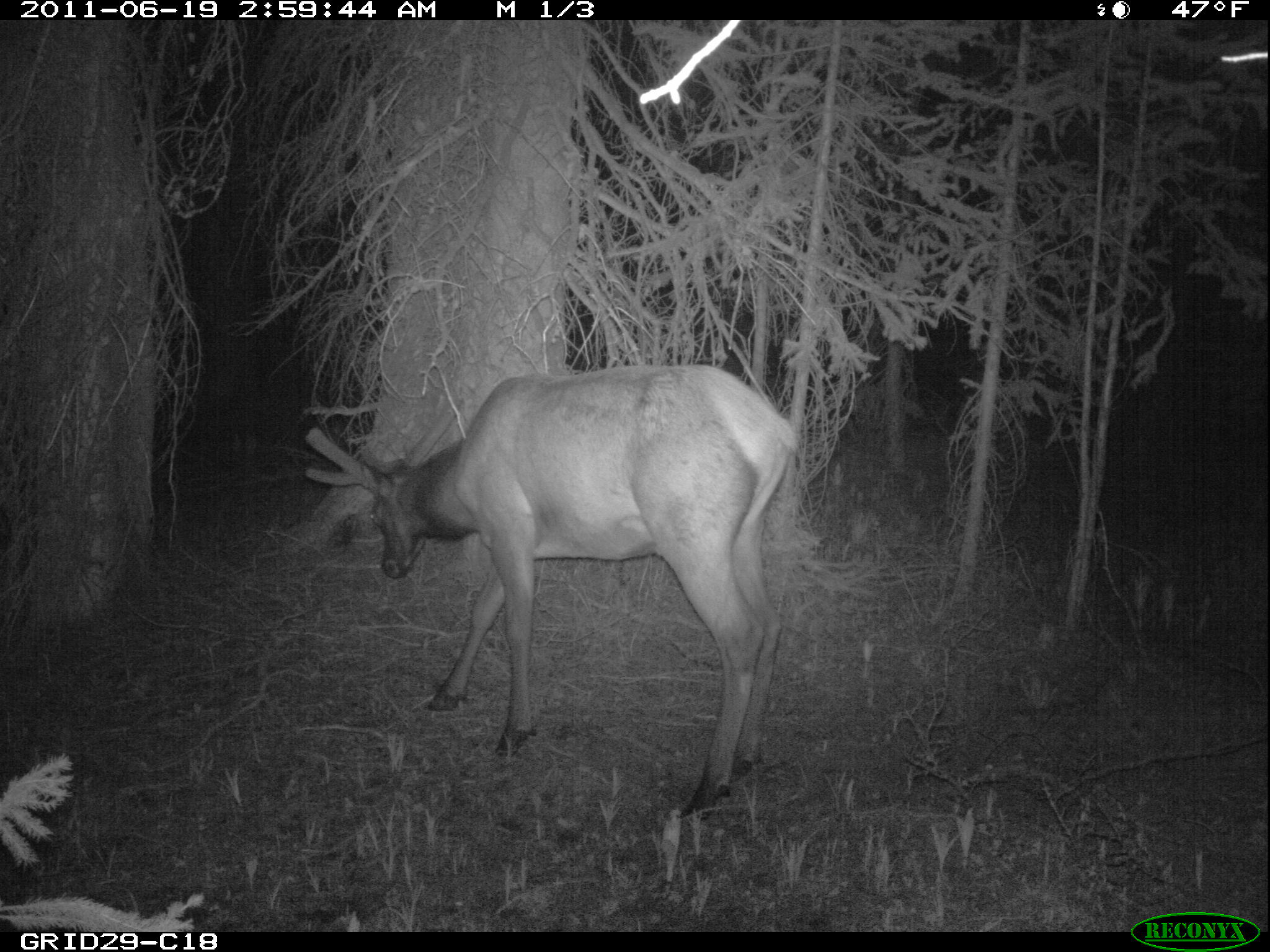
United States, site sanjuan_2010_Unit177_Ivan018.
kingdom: Animalia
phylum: Chordata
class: Mammalia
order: Artiodactyla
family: Cervidae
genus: Cervus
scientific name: Cervus elaphus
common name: red deer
Cervus elaphus (red deer).